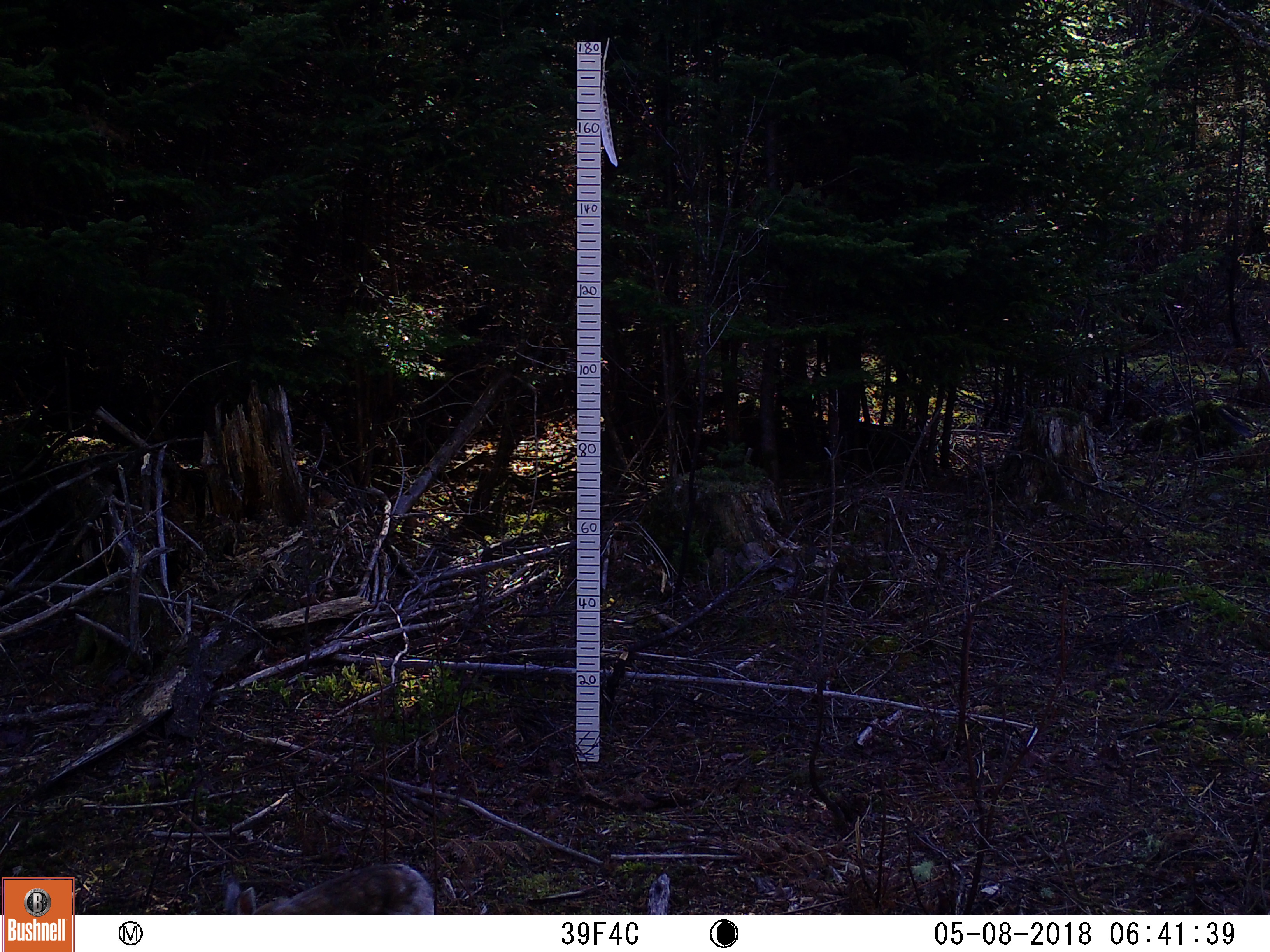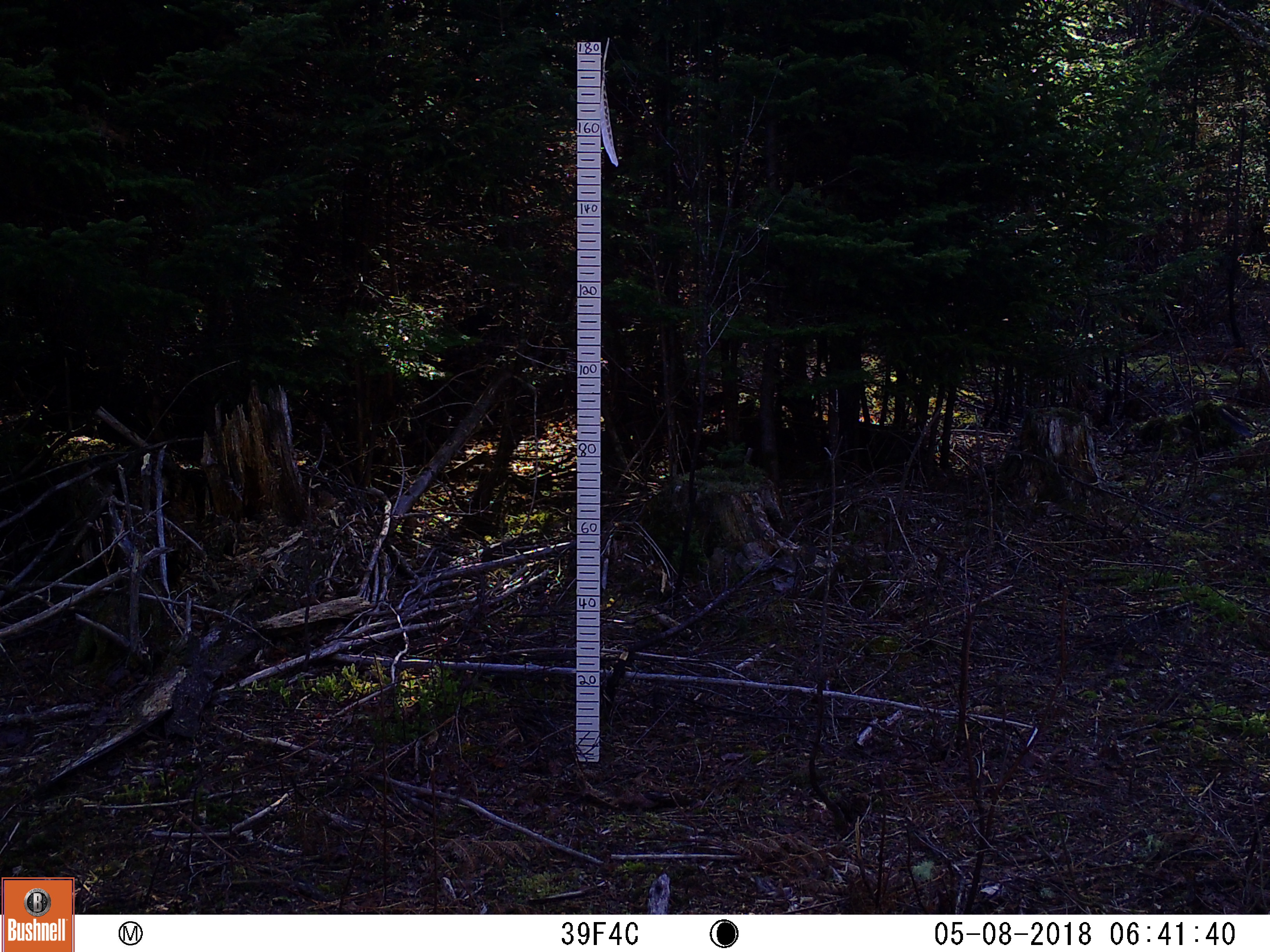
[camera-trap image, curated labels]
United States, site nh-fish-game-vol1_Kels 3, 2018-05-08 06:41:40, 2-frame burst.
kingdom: Animalia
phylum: Chordata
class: Mammalia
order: Lagomorpha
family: Leporidae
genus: Lepus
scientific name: Lepus americanus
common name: snowshoe hare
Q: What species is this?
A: Snowshoe hare (Lepus americanus).